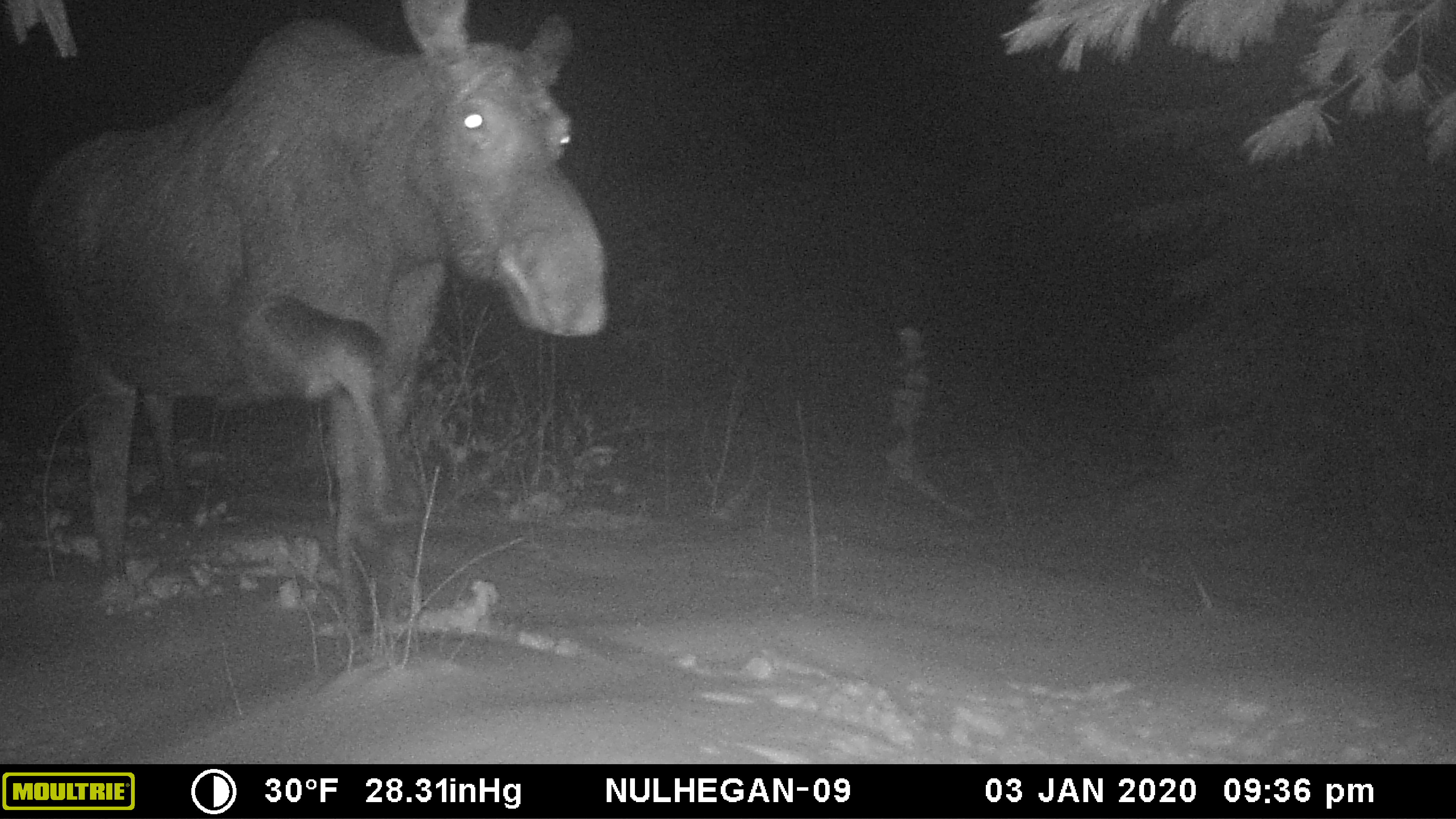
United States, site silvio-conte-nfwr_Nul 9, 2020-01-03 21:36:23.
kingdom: Animalia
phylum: Chordata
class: Mammalia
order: Artiodactyla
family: Cervidae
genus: Alces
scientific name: Alces alces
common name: moose